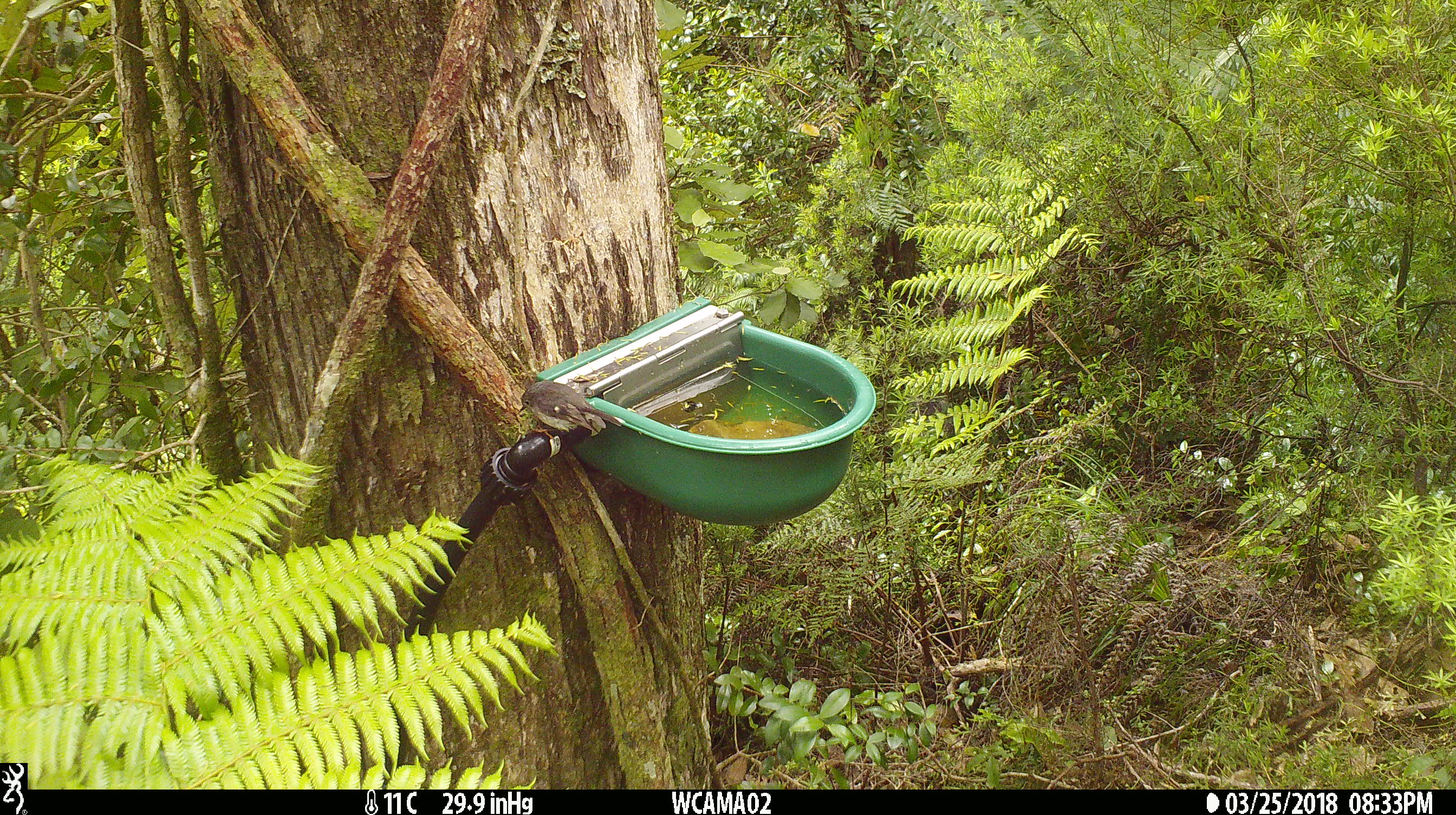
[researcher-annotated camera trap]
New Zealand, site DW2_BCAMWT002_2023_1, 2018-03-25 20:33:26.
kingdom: Animalia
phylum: Chordata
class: Aves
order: Passeriformes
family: Petroicidae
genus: Petroica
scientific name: Petroica macrocephala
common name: tomtit